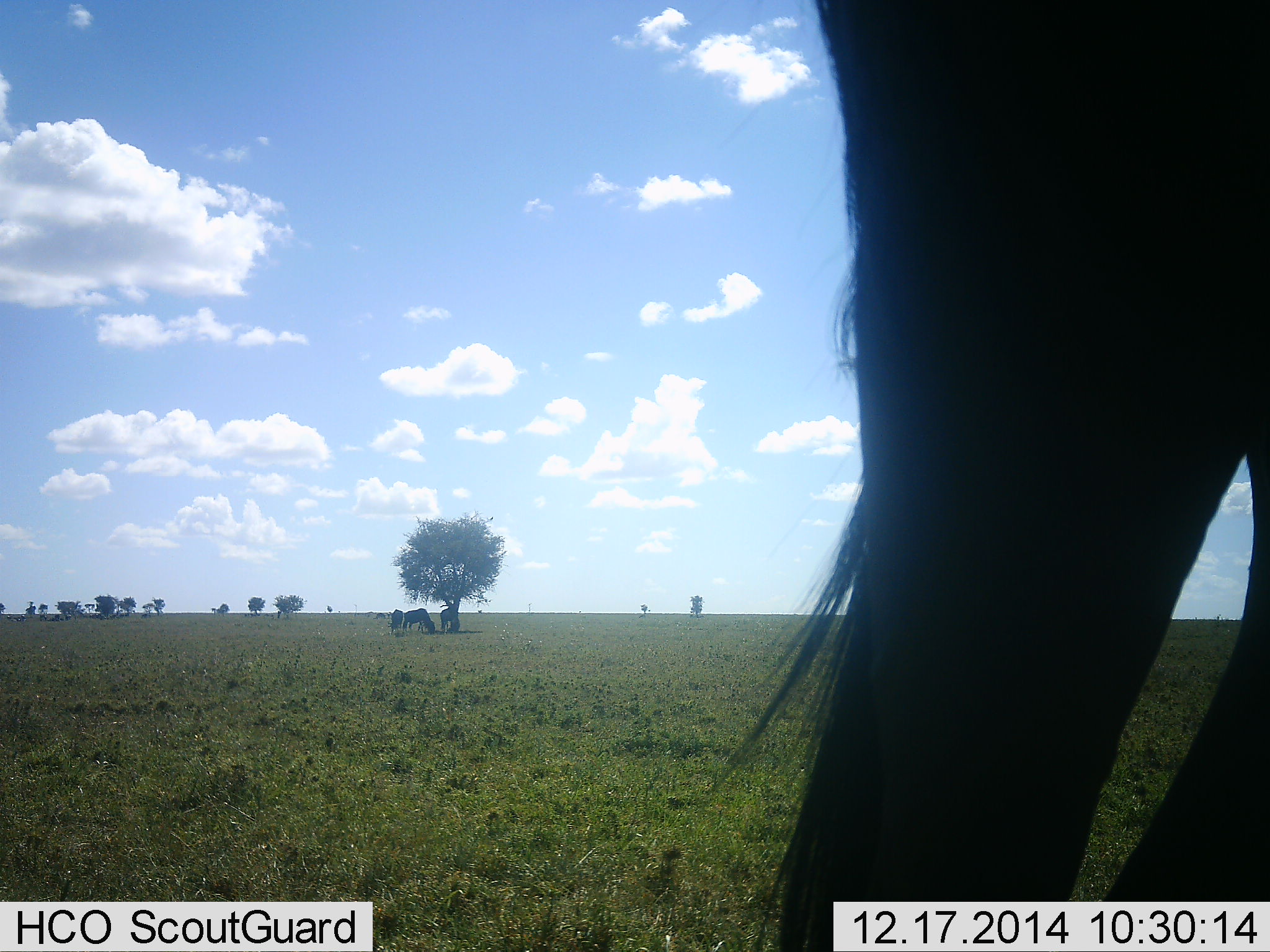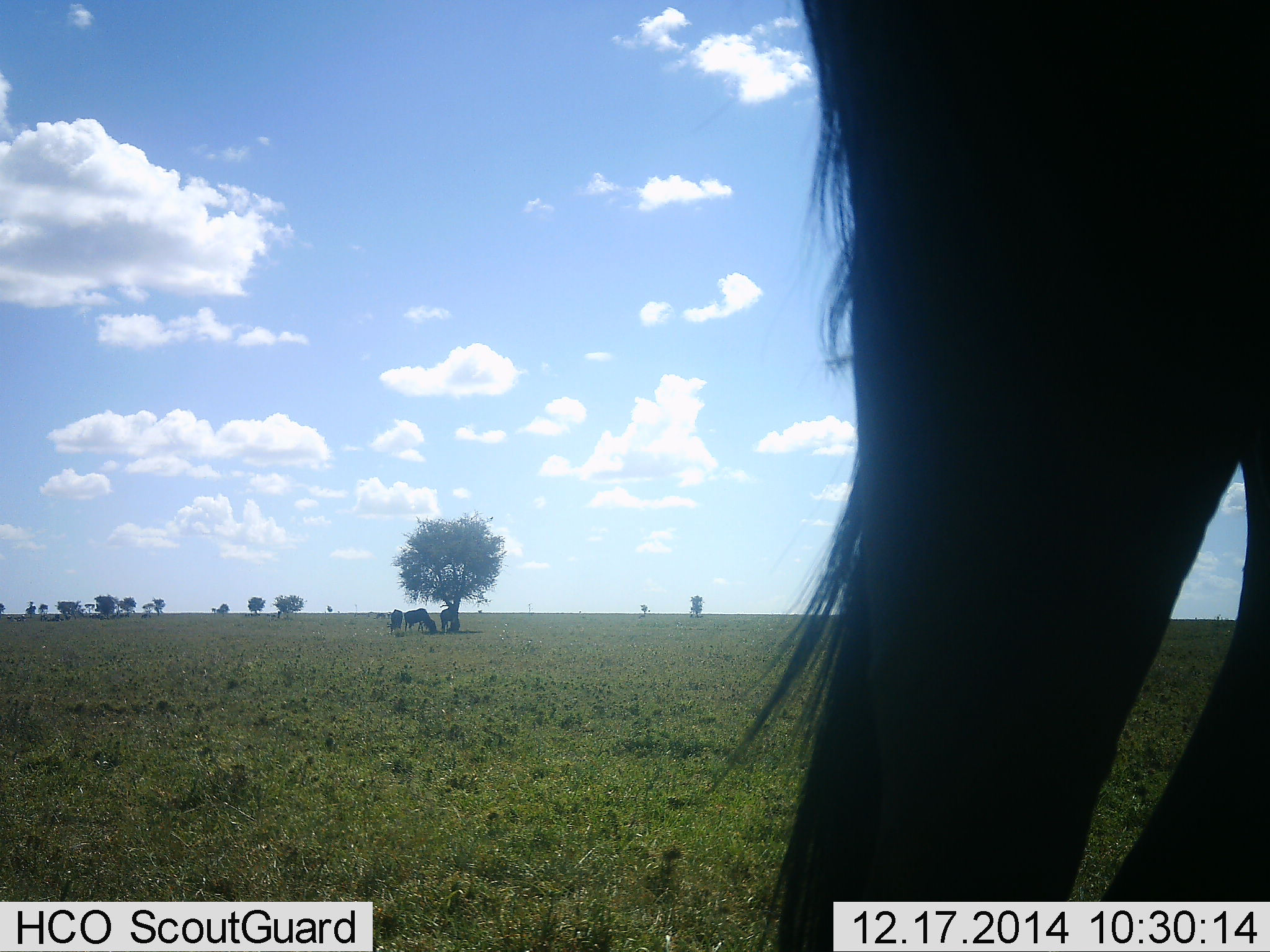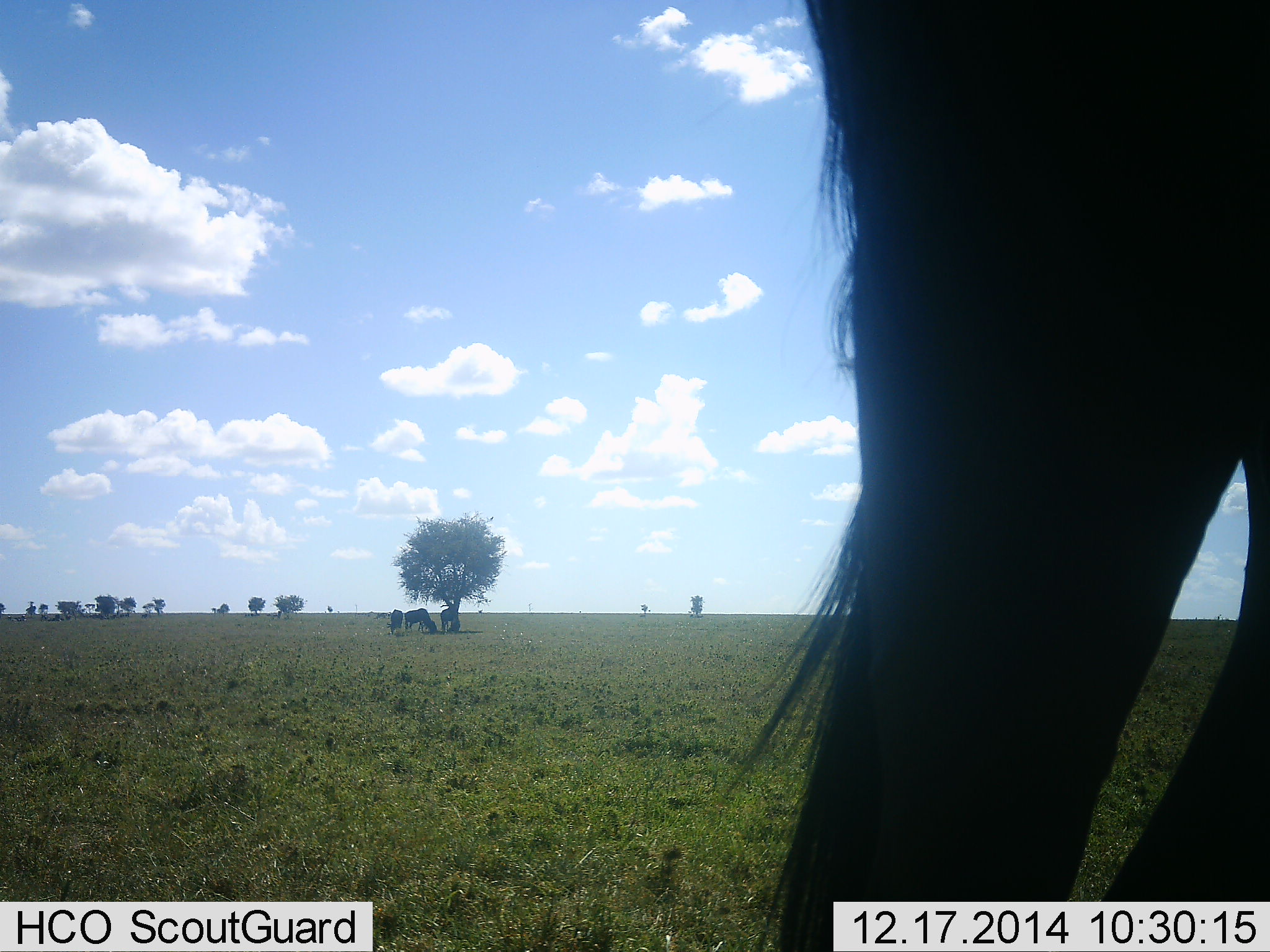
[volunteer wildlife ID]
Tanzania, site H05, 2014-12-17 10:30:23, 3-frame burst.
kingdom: Animalia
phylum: Chordata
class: Mammalia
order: Artiodactyla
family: Bovidae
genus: Connochaetes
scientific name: Connochaetes taurinus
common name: blue wildebeest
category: wildebeest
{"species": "wildebeest (blue wildebeest) (Connochaetes taurinus)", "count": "4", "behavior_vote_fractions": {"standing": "100%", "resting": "20%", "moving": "0%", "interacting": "0%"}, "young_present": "0%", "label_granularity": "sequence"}